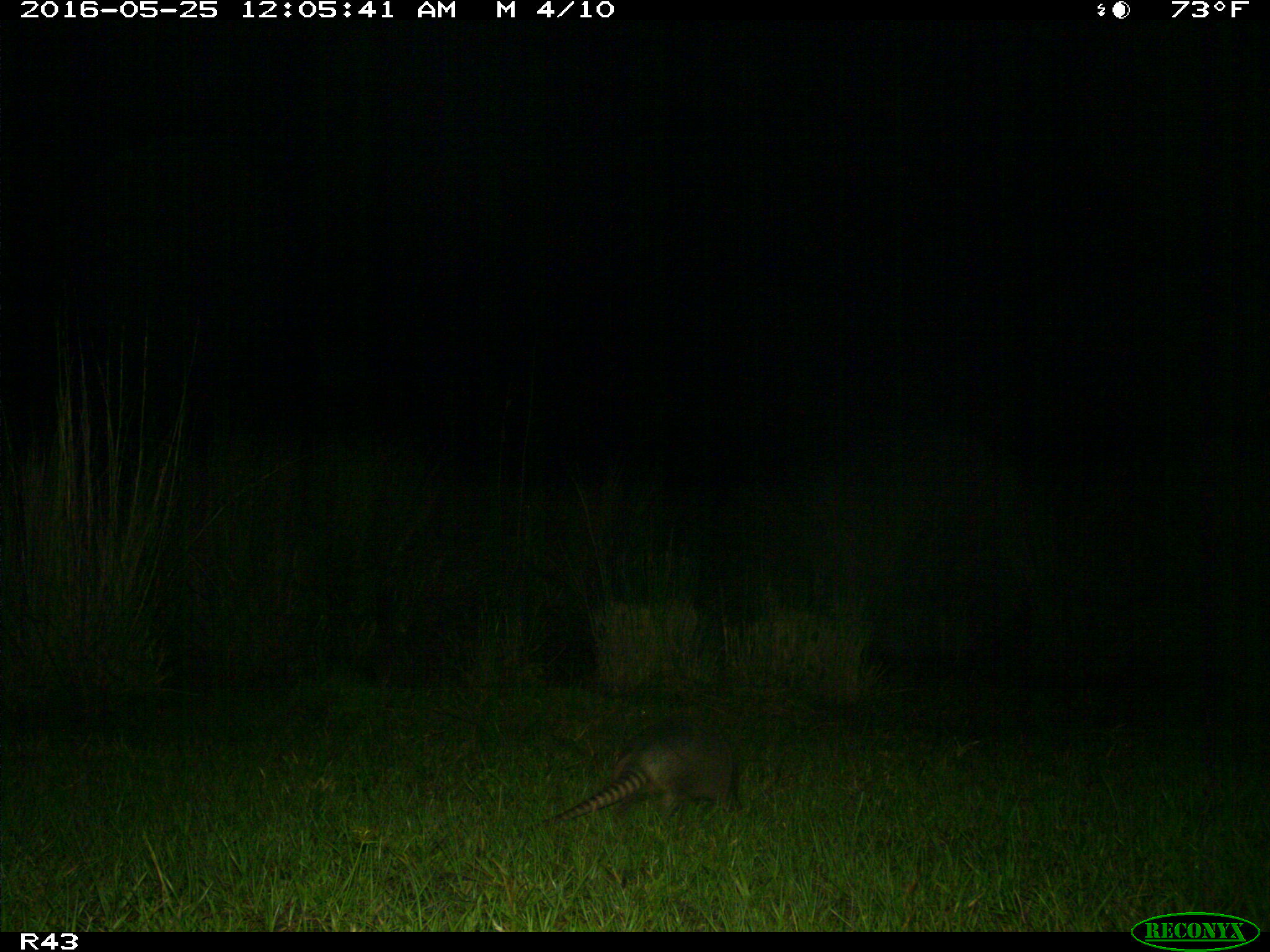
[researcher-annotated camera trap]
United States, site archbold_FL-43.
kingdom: Animalia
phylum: Chordata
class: Mammalia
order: Cingulata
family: Dasypodidae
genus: Dasypus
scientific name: Dasypus novemcinctus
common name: nine-banded armadillo